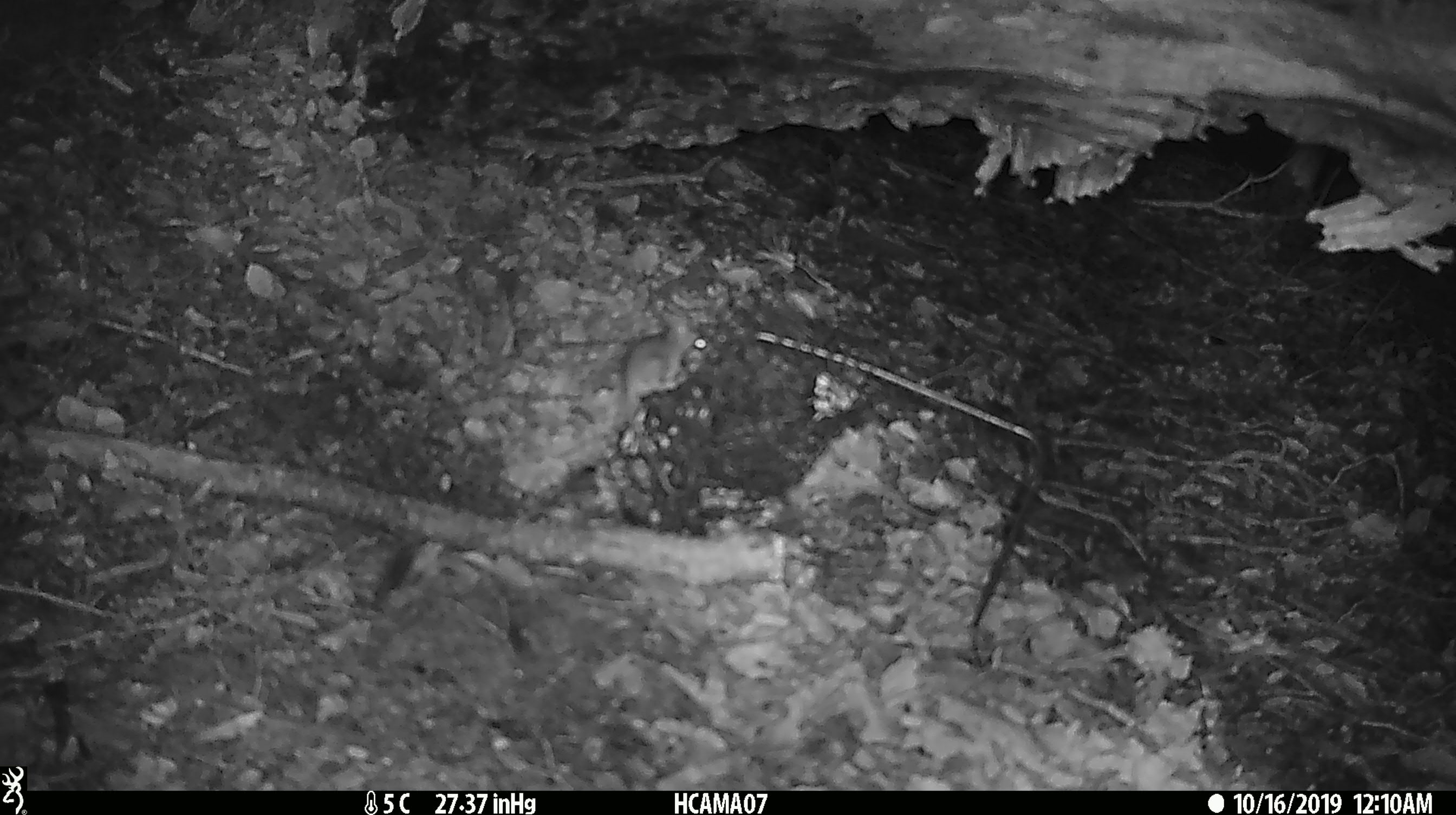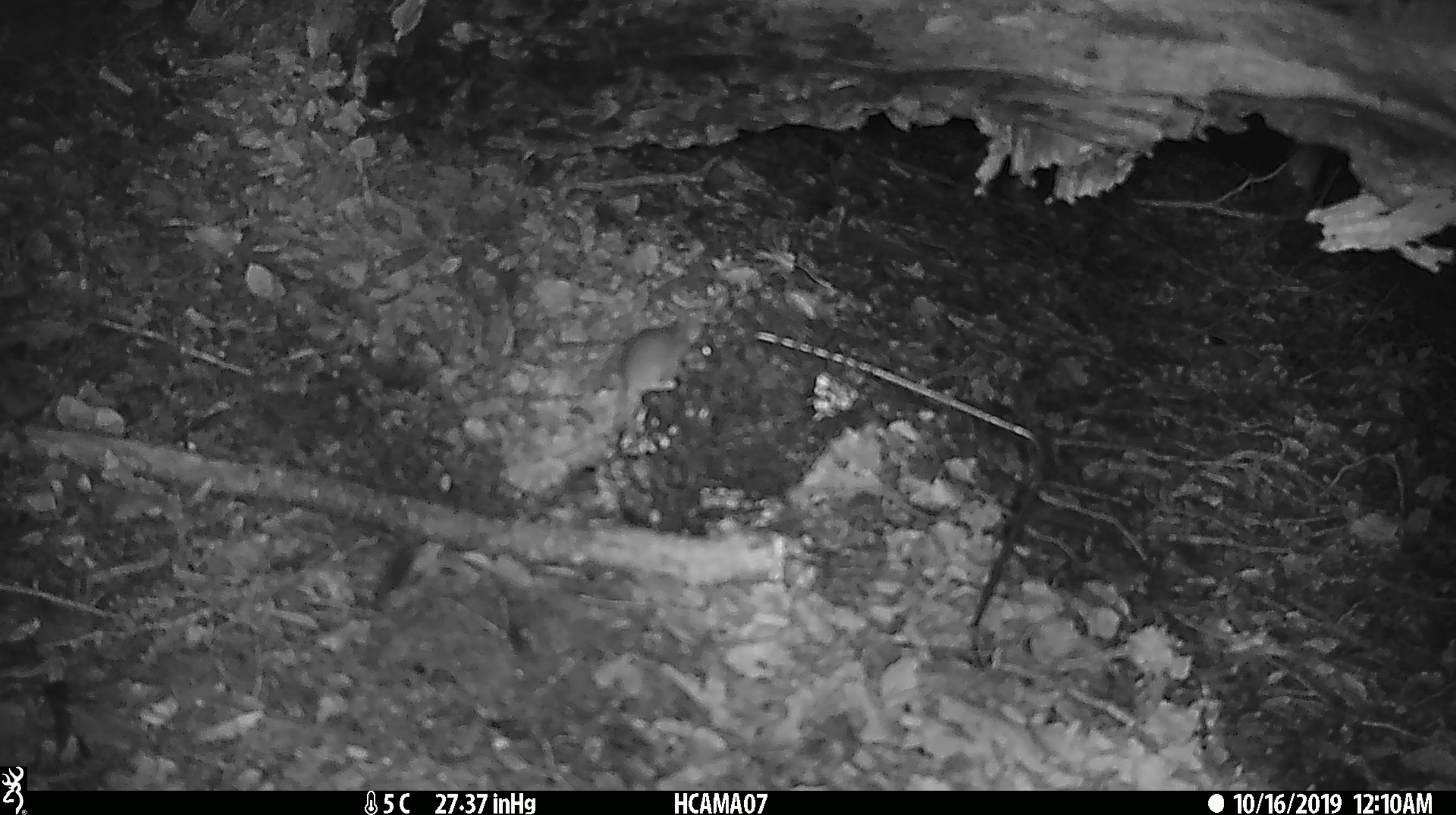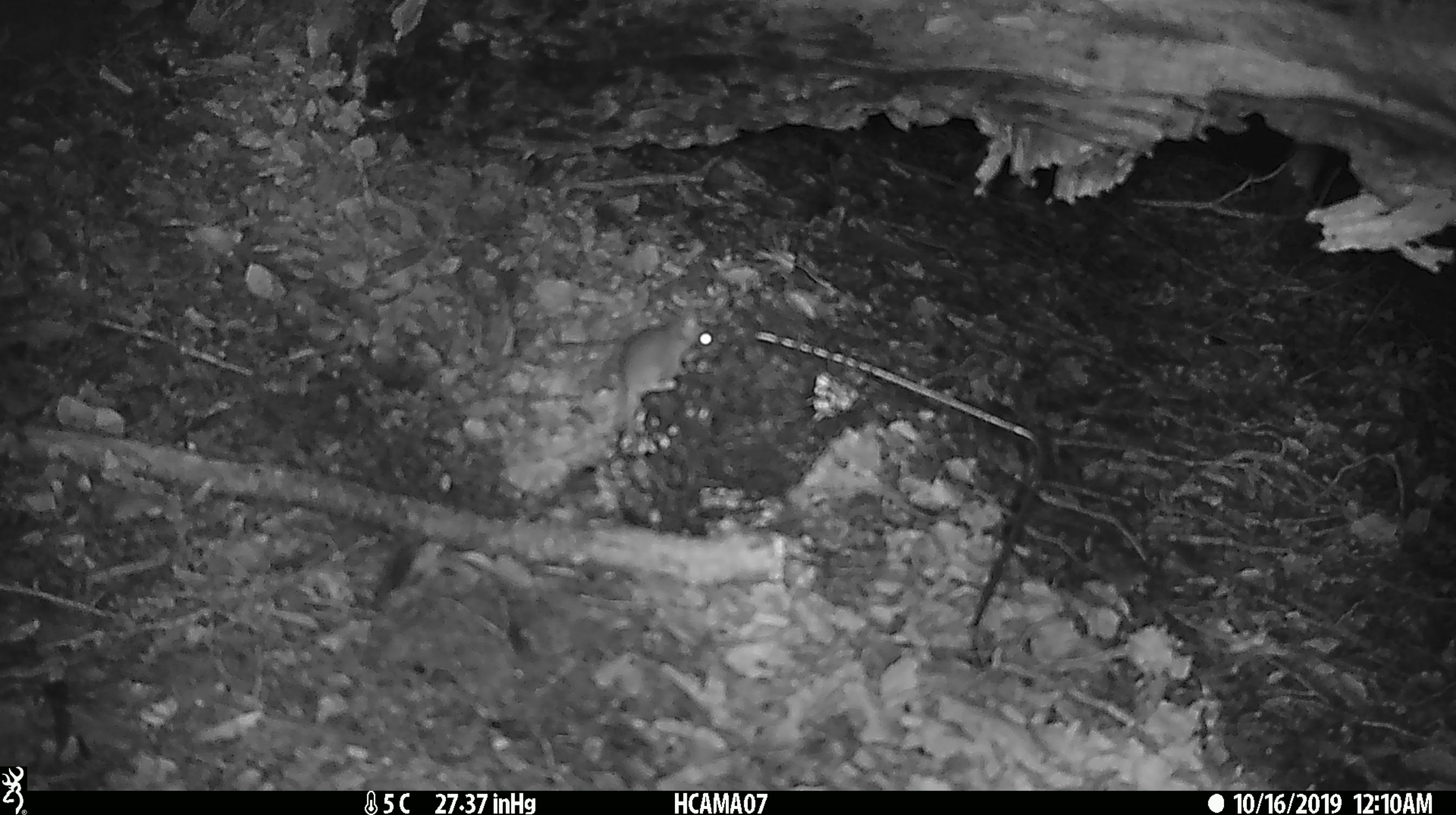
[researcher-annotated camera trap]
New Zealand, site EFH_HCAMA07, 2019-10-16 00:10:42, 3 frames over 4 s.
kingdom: Animalia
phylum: Chordata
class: Mammalia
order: Rodentia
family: Muridae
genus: Mus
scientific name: Mus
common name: mouse